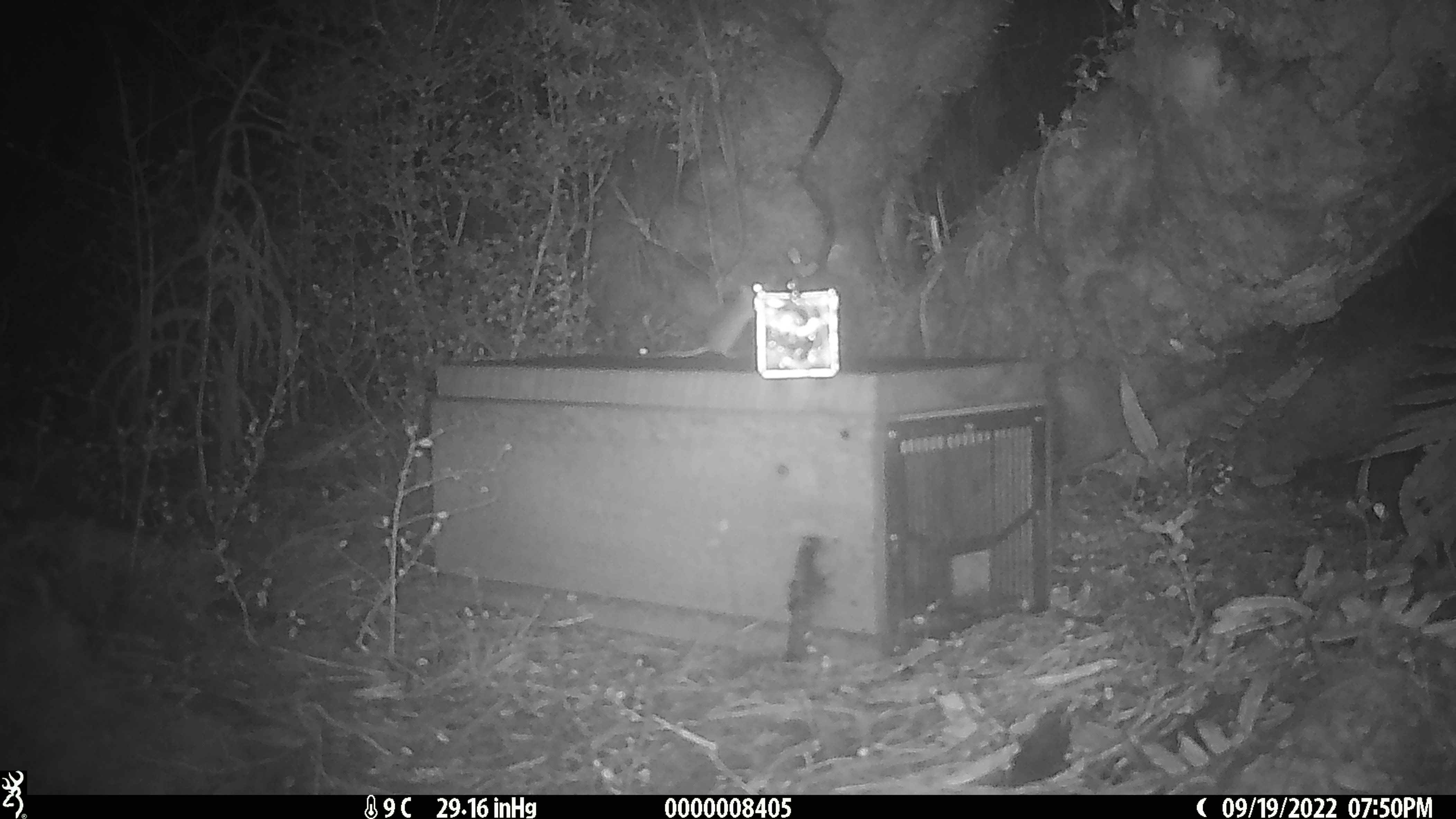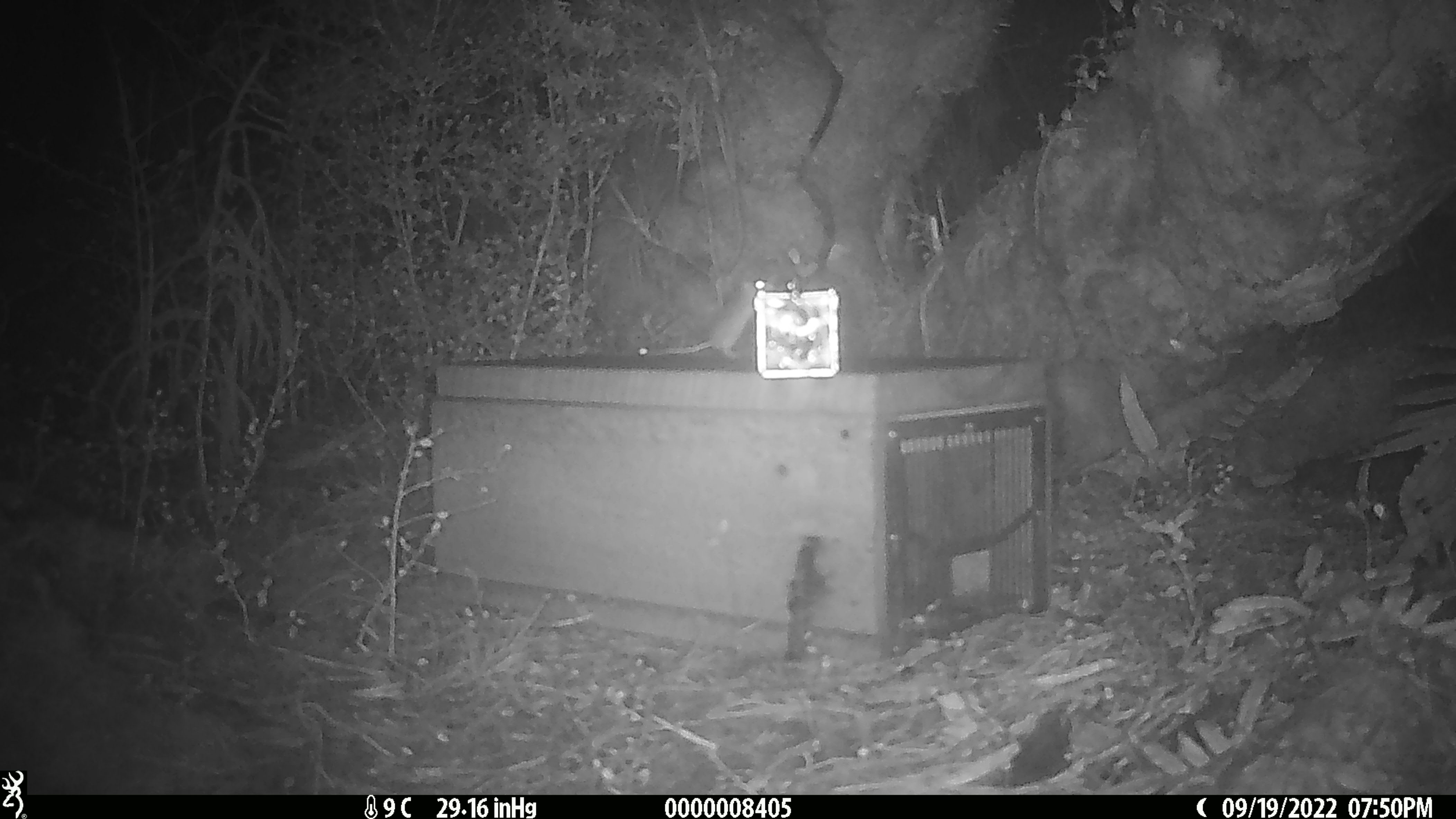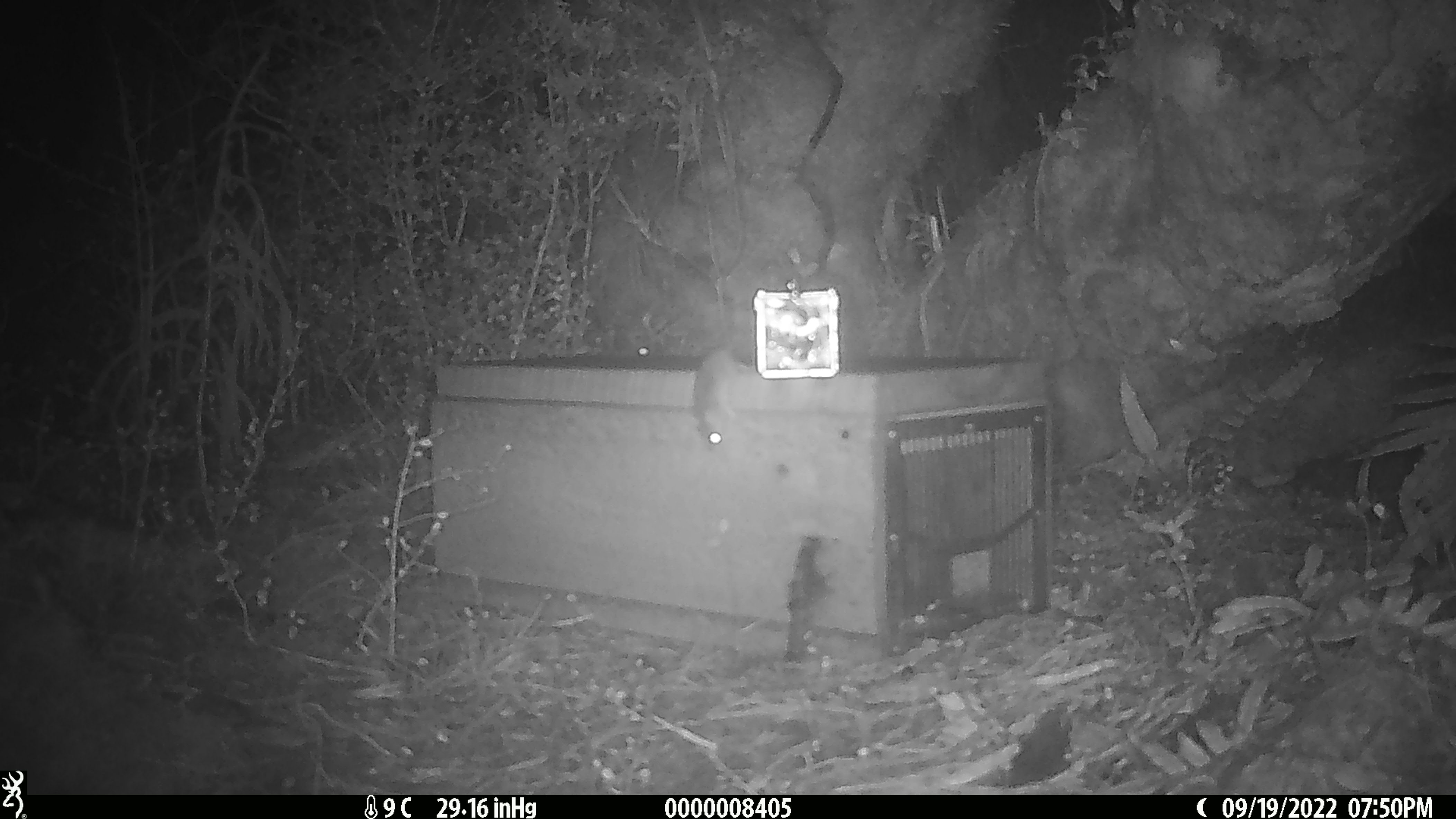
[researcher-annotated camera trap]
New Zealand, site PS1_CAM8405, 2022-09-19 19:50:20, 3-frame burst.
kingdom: Animalia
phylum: Chordata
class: Mammalia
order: Rodentia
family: Muridae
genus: Mus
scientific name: Mus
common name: mouse